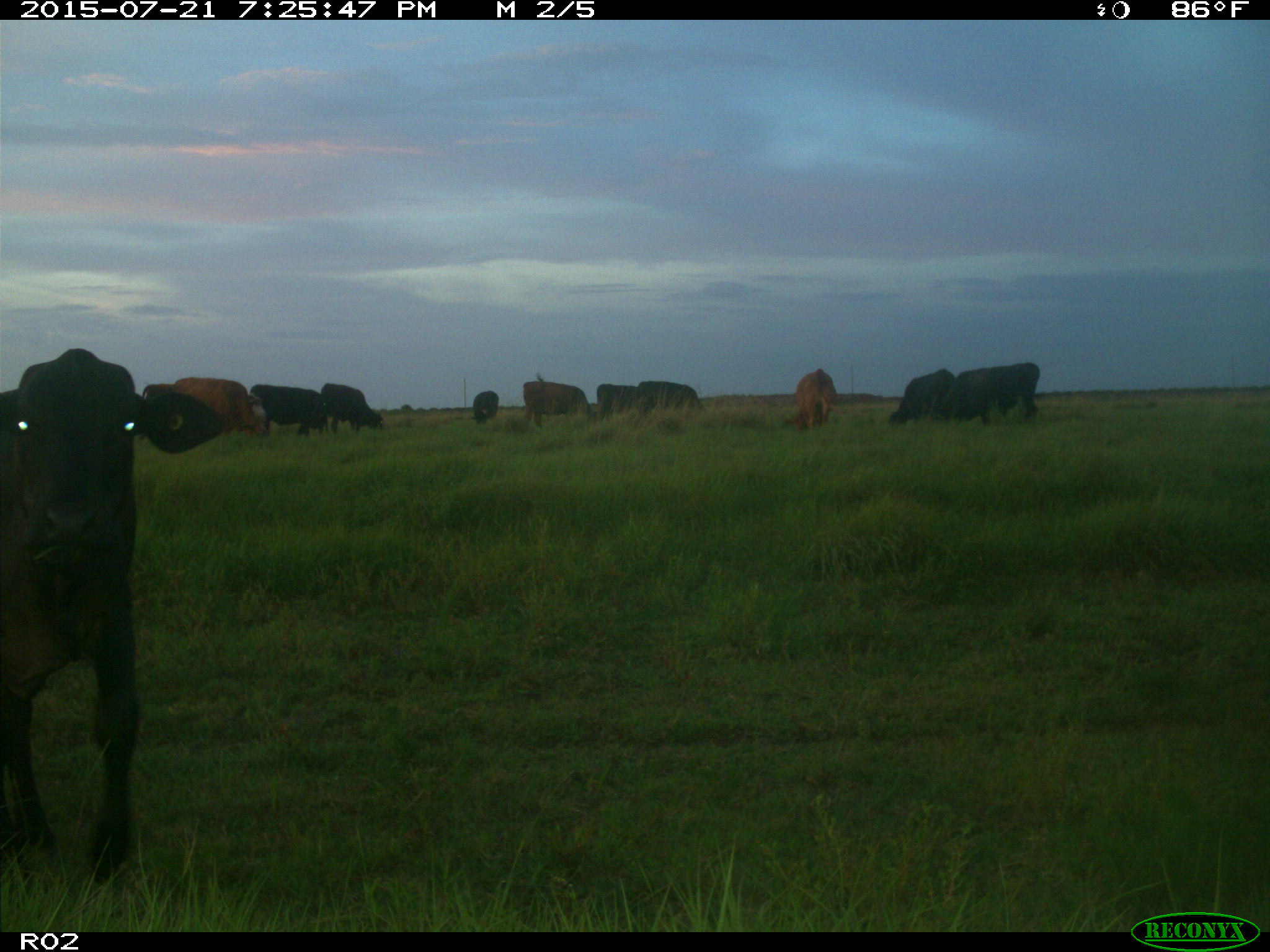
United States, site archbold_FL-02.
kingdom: Animalia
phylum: Chordata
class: Mammalia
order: Artiodactyla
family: Bovidae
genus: Bos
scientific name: Bos taurus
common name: domestic cow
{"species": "Bos taurus (domestic cow)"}